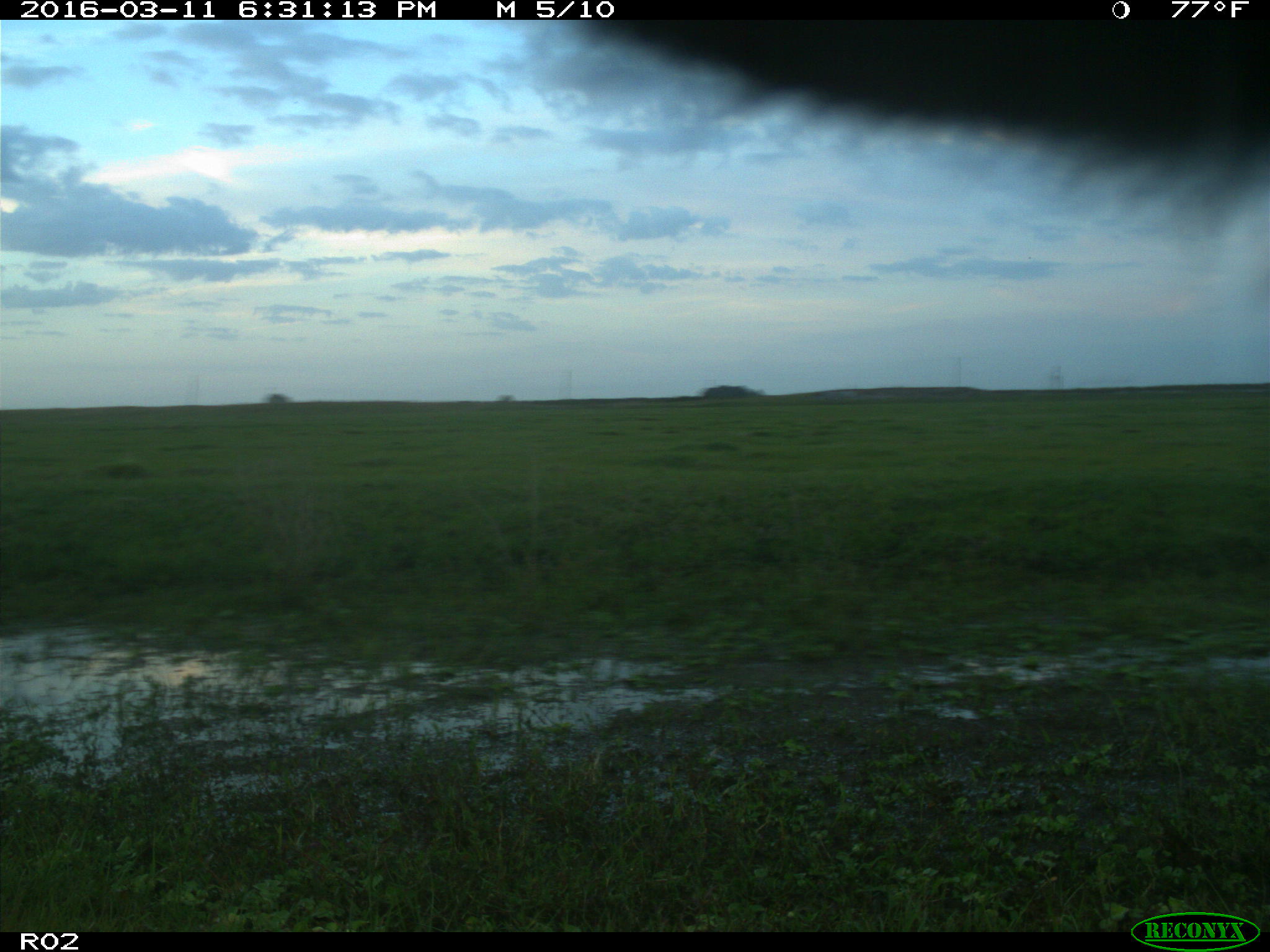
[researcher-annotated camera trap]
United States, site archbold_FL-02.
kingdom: Animalia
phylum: Chordata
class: Mammalia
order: Artiodactyla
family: Bovidae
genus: Bos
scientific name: Bos taurus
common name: domestic cow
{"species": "Bos taurus (domestic cow)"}